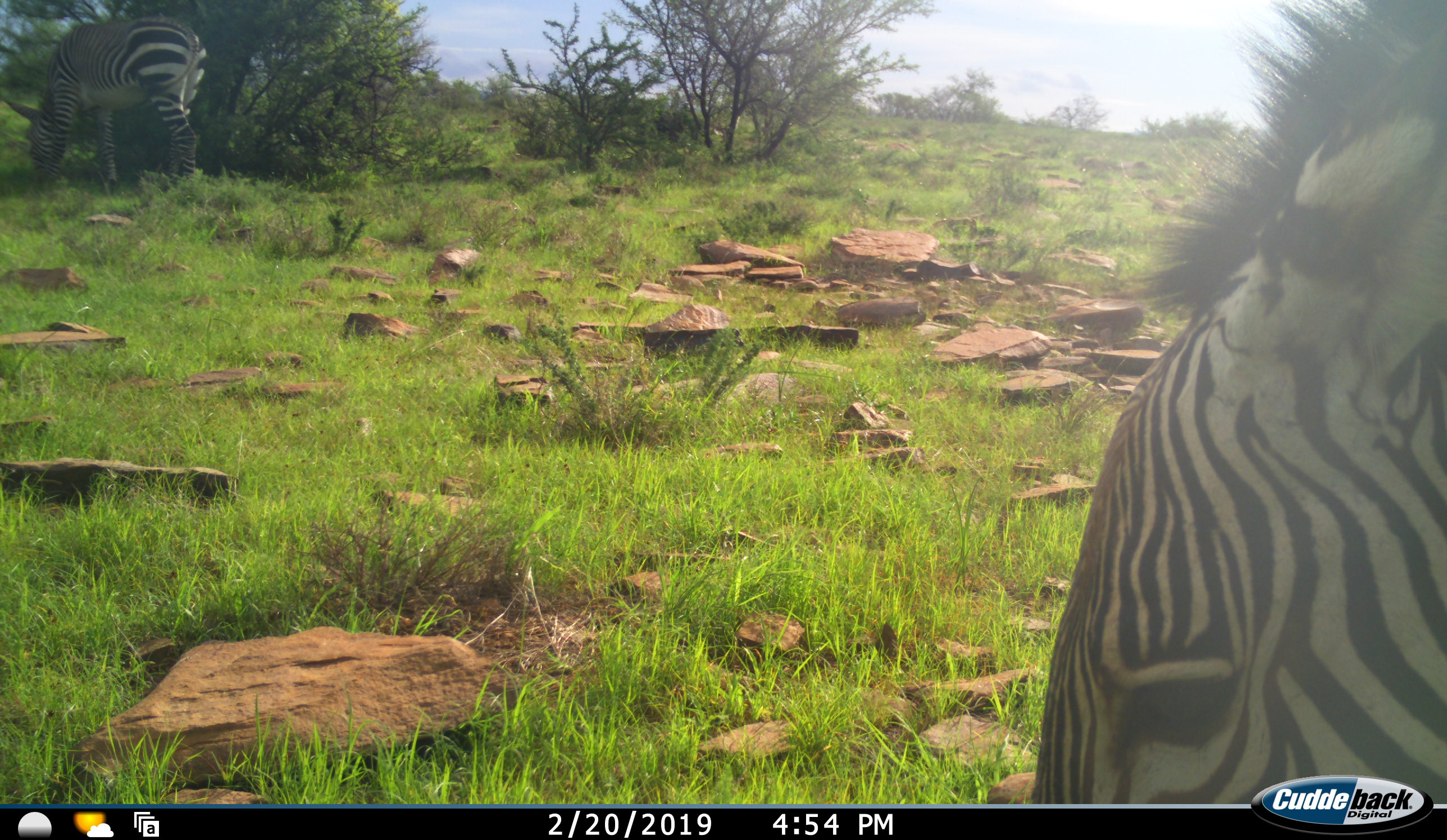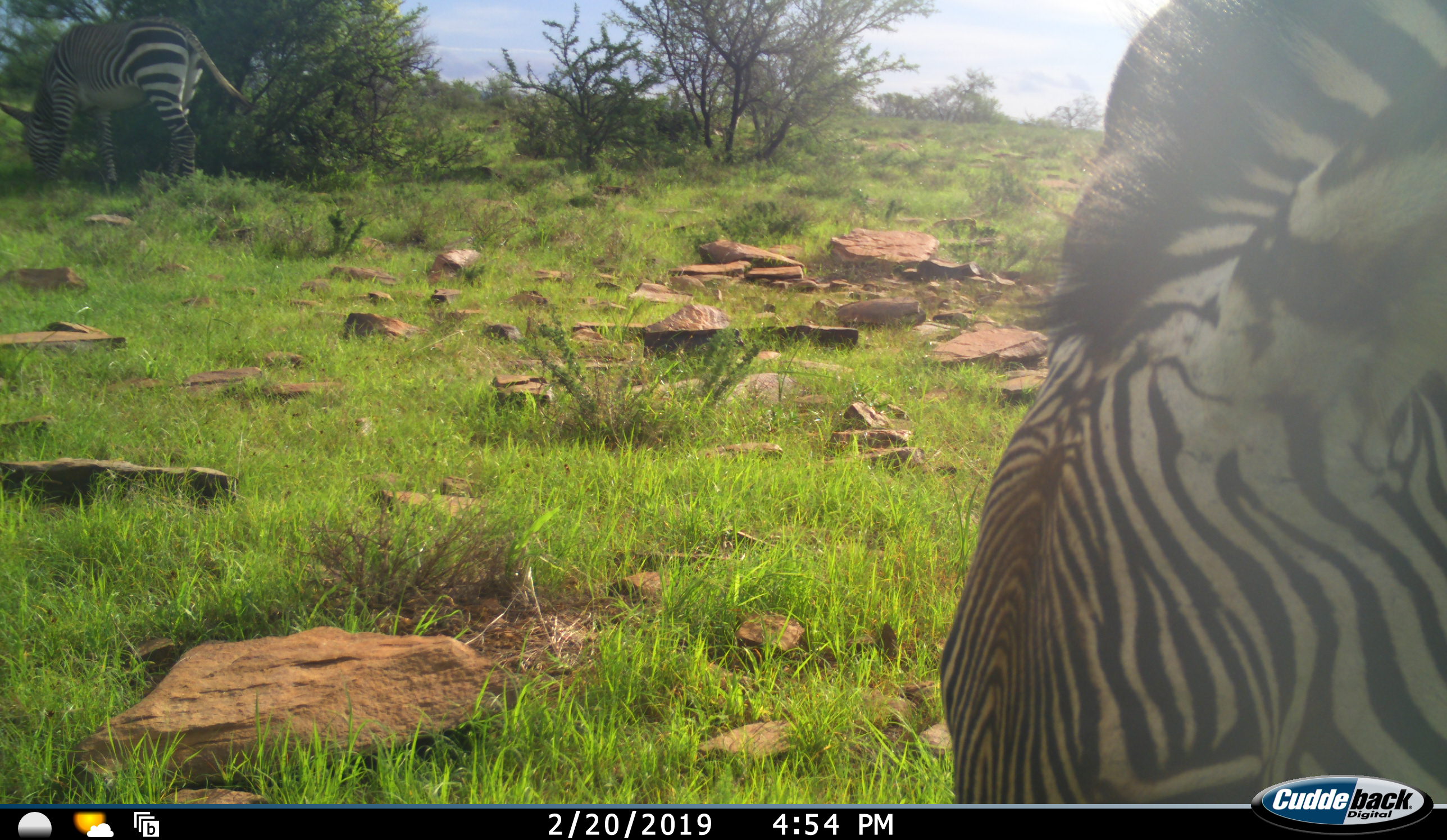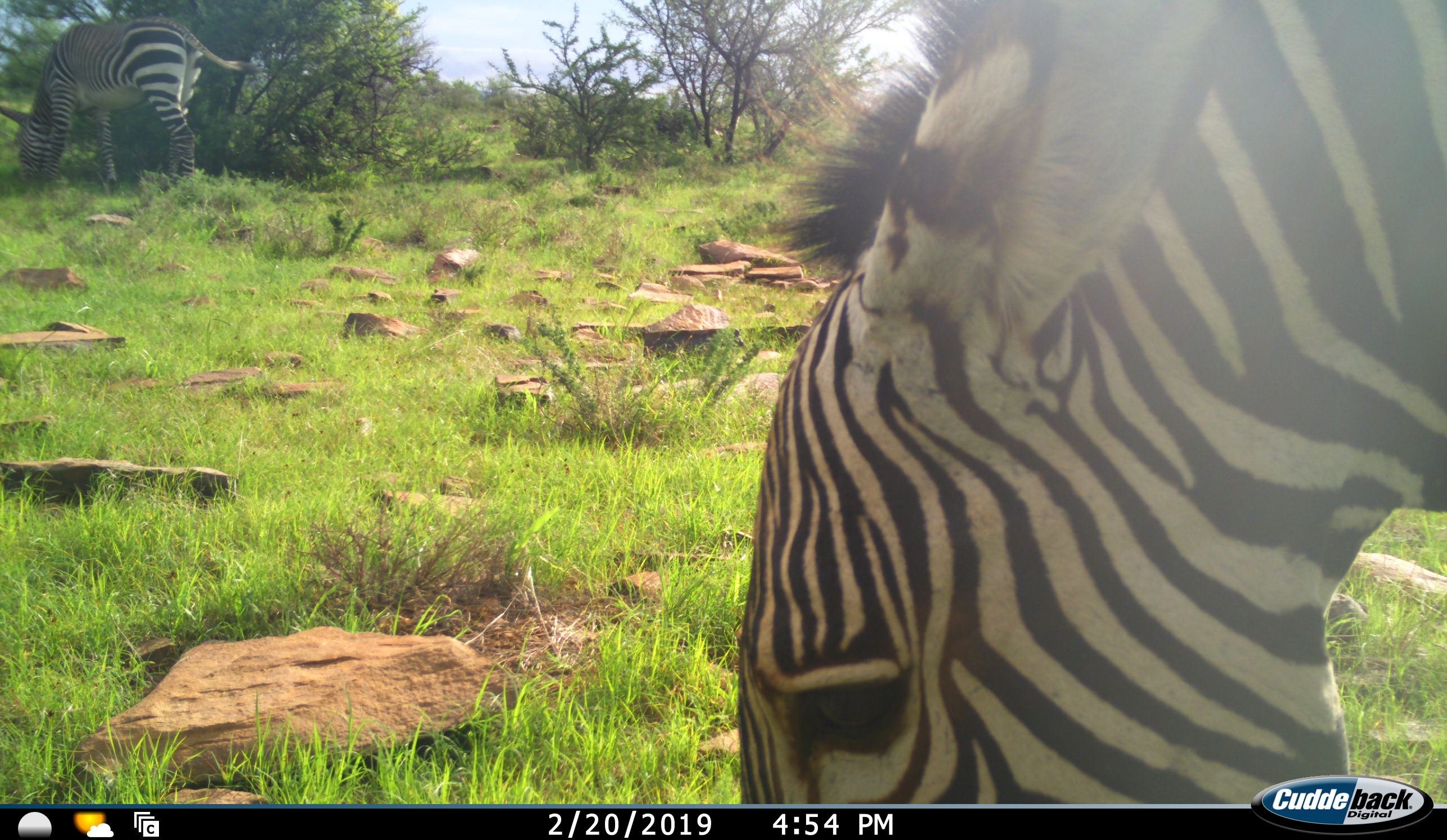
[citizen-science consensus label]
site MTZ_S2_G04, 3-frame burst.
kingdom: Animalia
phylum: Chordata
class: Mammalia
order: Perissodactyla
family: Equidae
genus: Equus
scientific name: Equus zebra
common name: mountain zebra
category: zebramountain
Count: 2.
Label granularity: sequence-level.